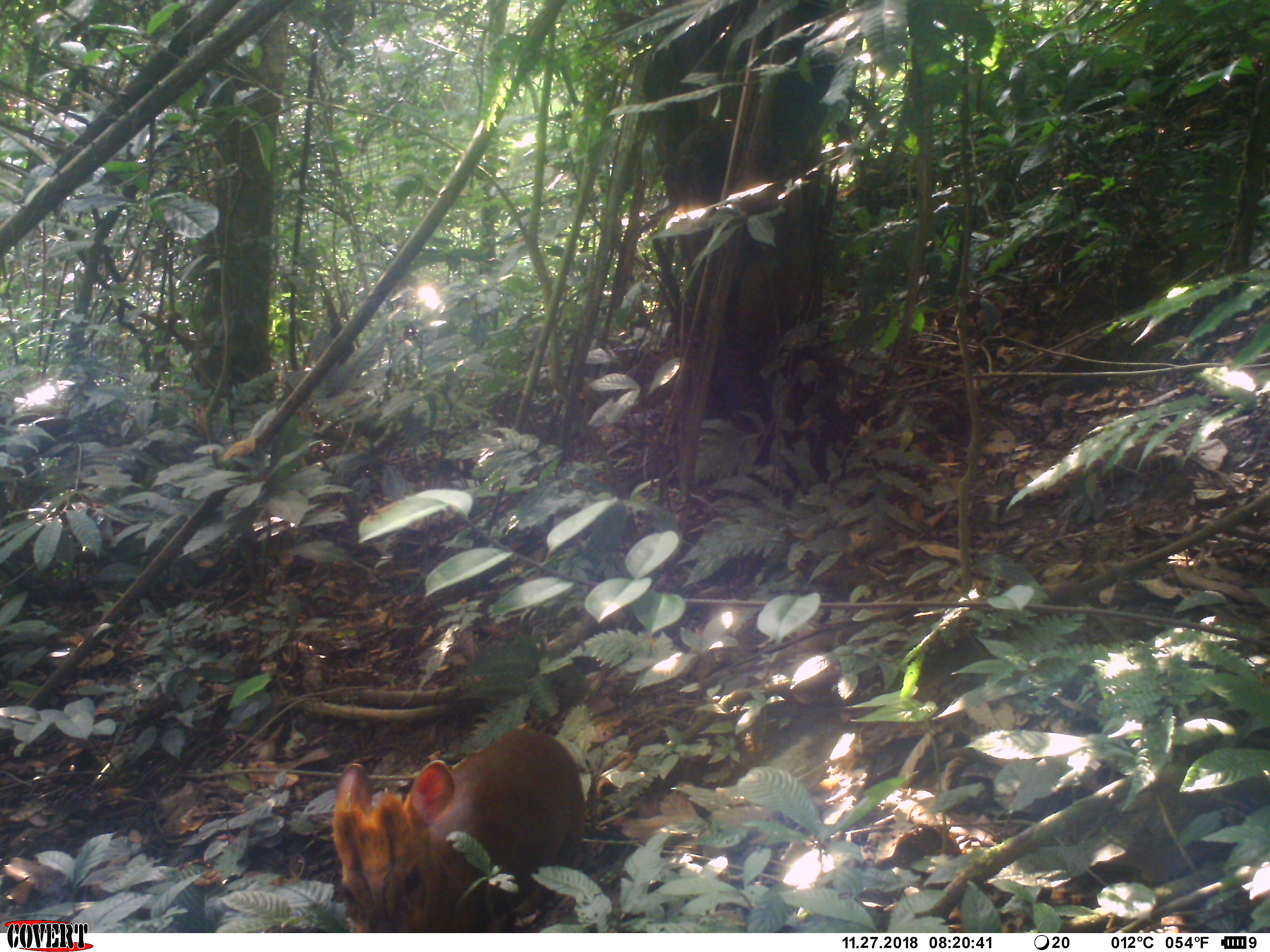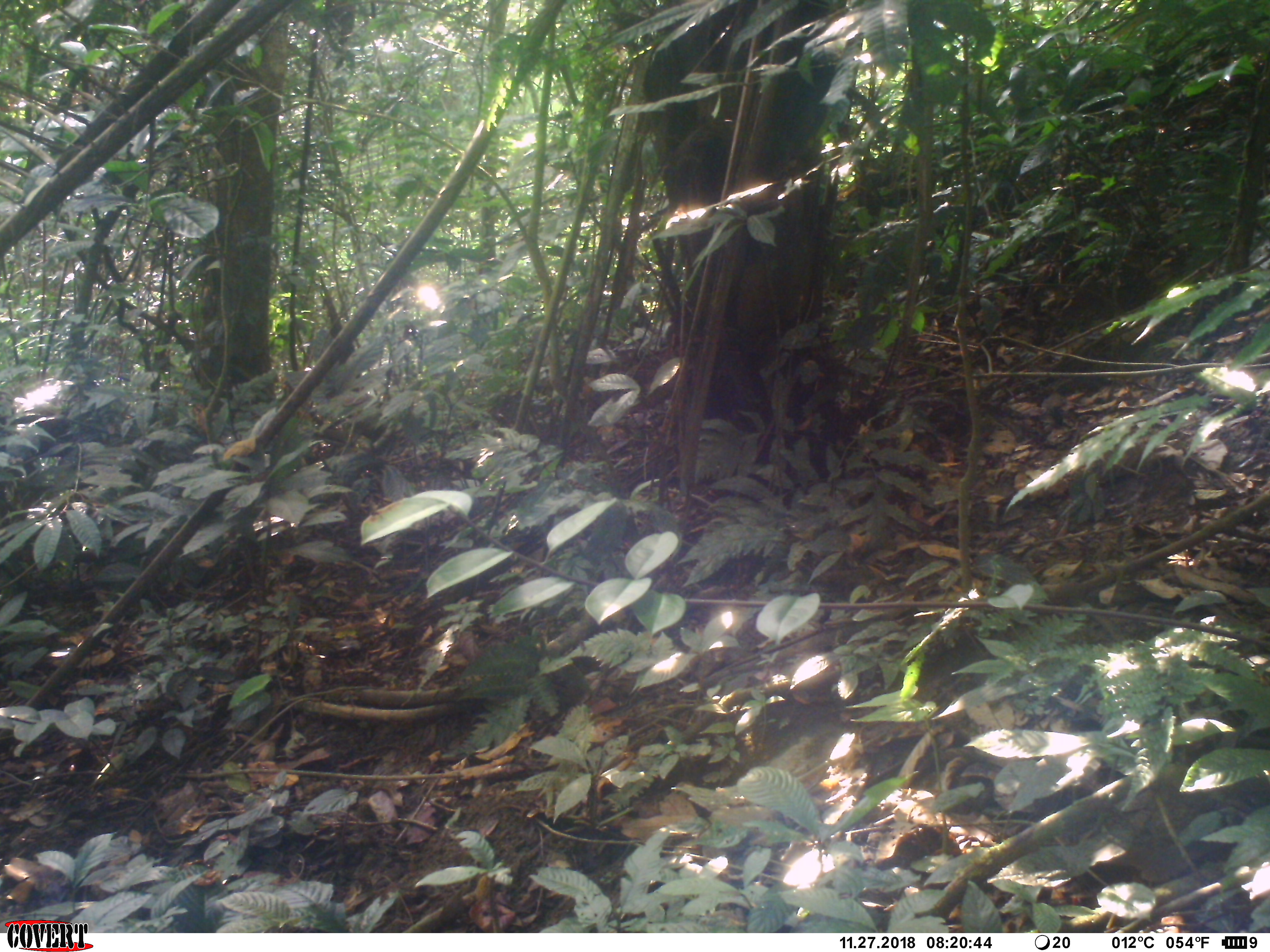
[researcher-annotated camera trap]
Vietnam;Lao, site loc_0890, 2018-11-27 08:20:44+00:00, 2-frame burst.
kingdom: Animalia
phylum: Chordata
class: Mammalia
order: Artiodactyla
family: Cervidae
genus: Muntiacus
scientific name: Muntiacus rooseveltorum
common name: roosevelt's muntjac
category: roosevelts muntjac group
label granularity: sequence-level